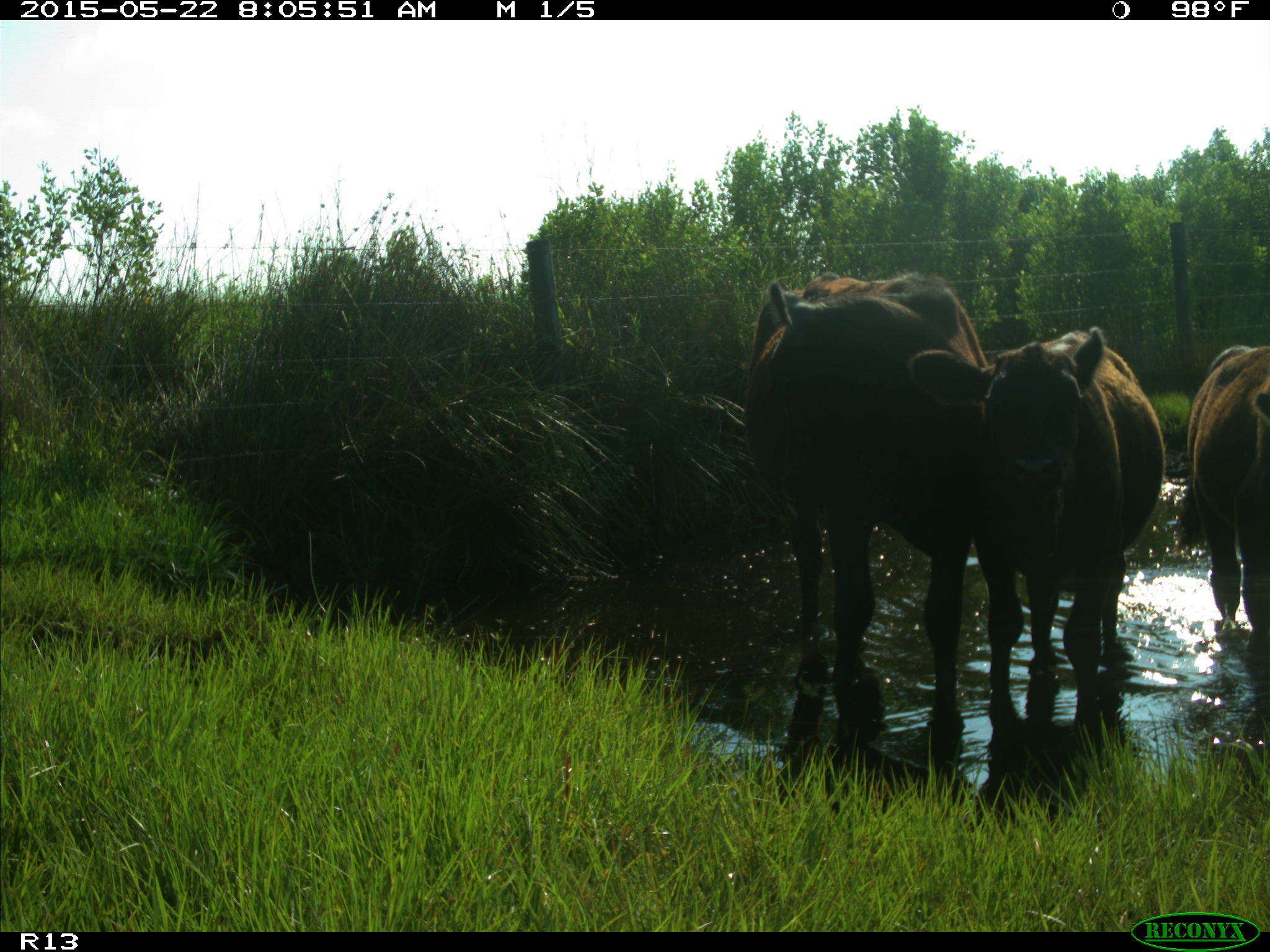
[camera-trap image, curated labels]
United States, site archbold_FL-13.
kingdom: Animalia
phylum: Chordata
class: Mammalia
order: Artiodactyla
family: Bovidae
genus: Bos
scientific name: Bos taurus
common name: domestic cow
Bos taurus (domestic cow).